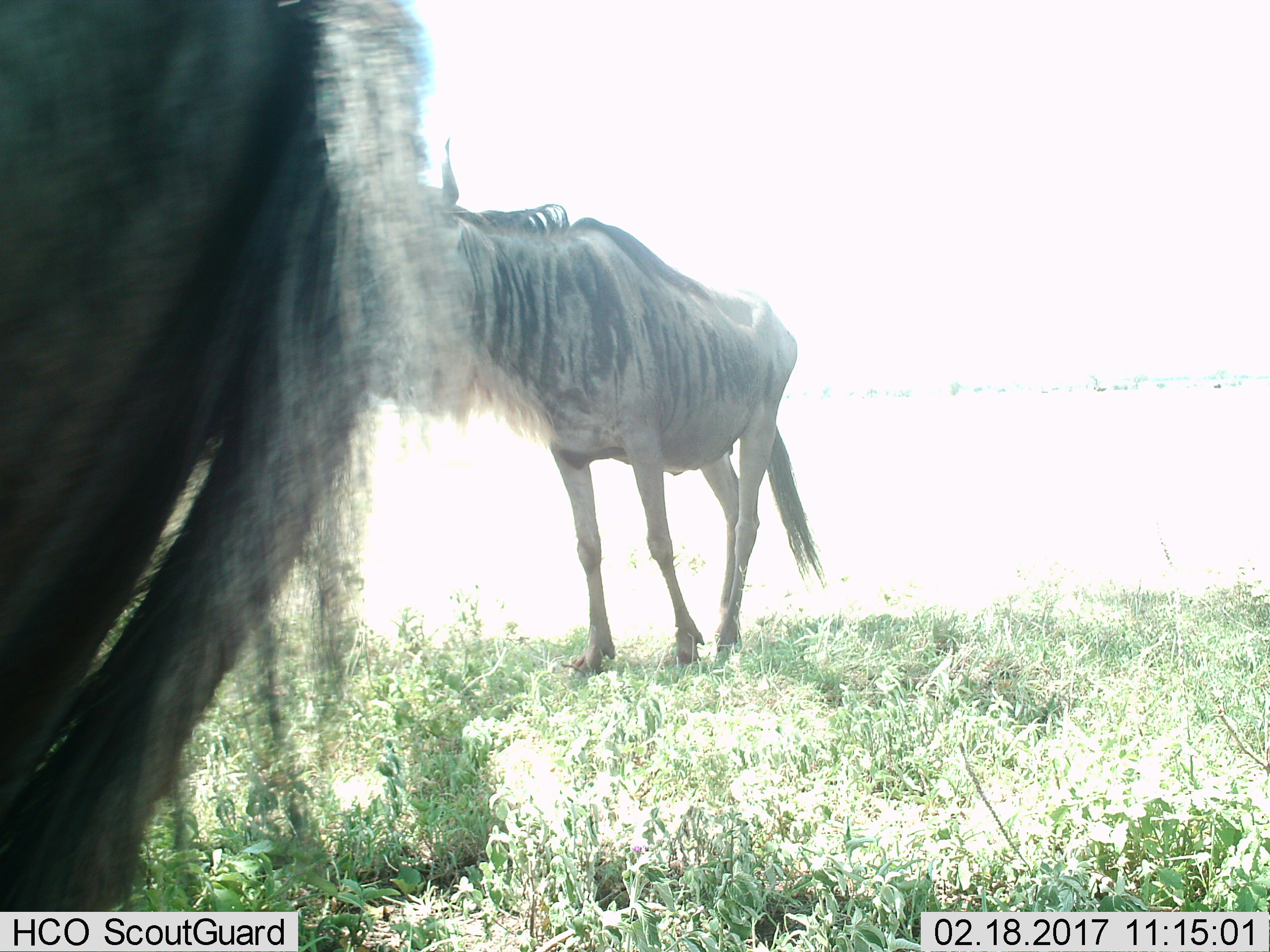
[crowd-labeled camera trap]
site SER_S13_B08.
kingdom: Animalia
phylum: Chordata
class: Mammalia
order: Artiodactyla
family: Bovidae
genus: Connochaetes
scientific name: Connochaetes taurinus taurinus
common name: blue wildebeest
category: wildebeestblue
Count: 2.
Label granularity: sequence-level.